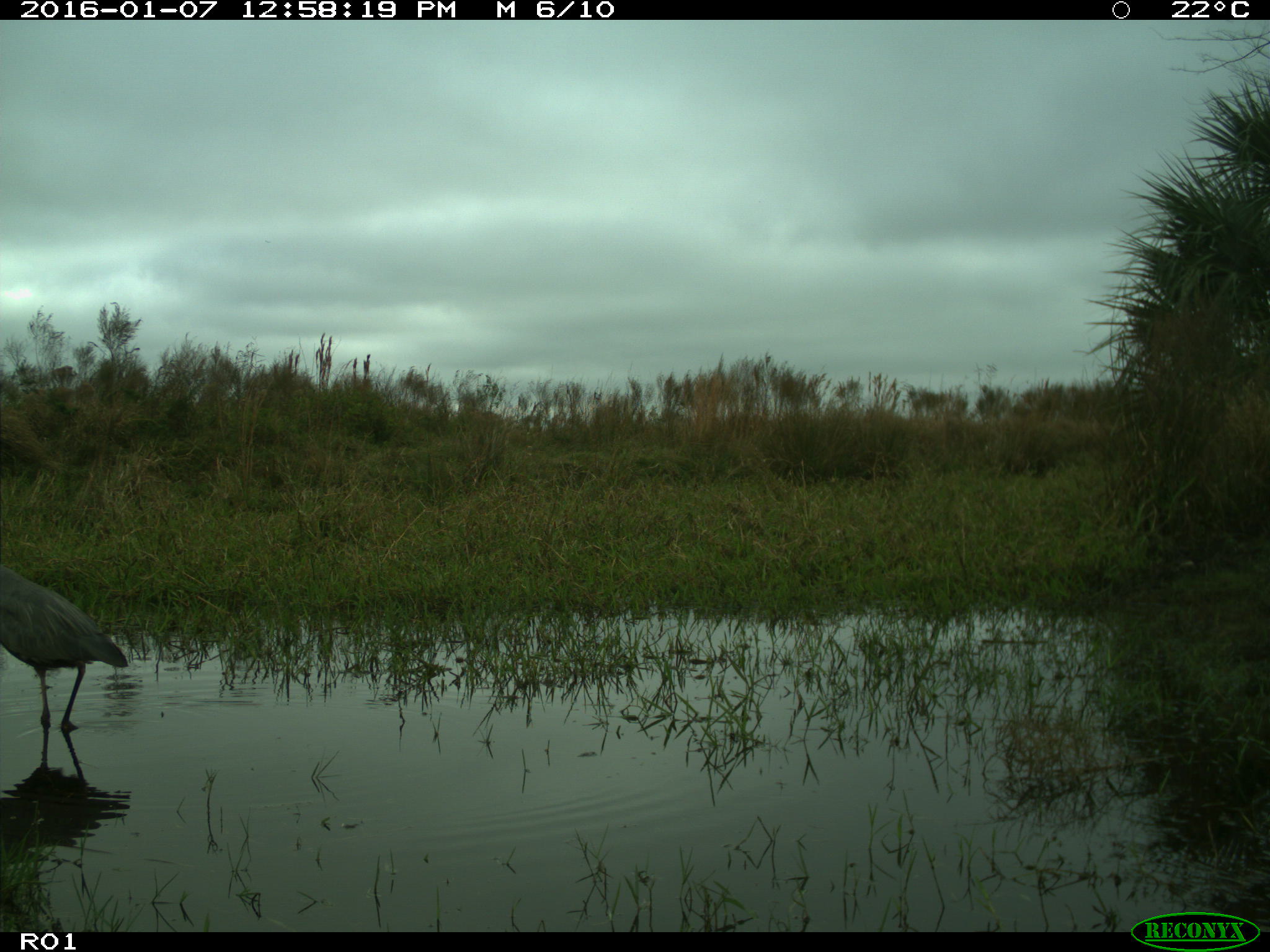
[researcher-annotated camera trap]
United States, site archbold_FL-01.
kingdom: Animalia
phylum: Chordata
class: Aves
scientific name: Aves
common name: birds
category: unidentified bird